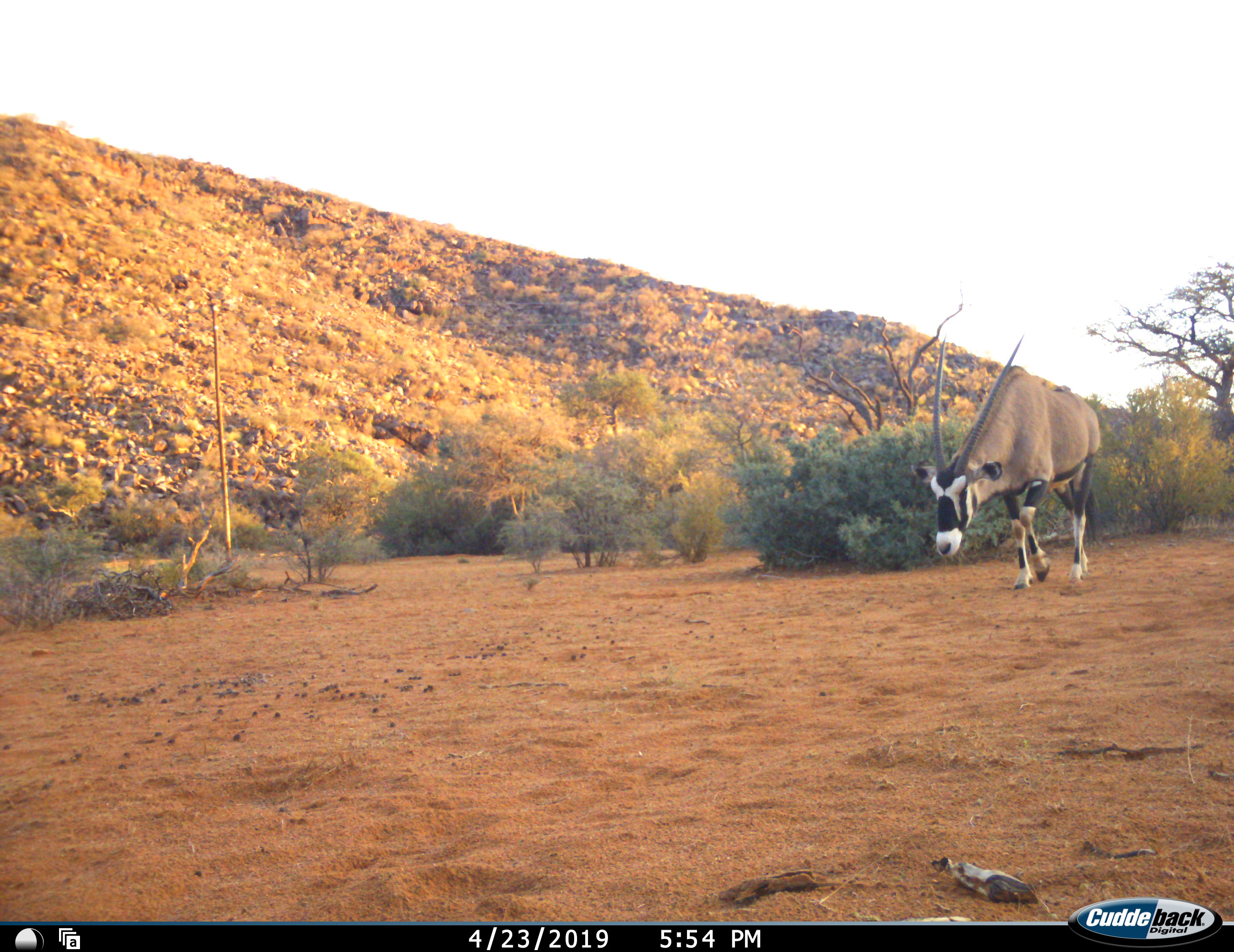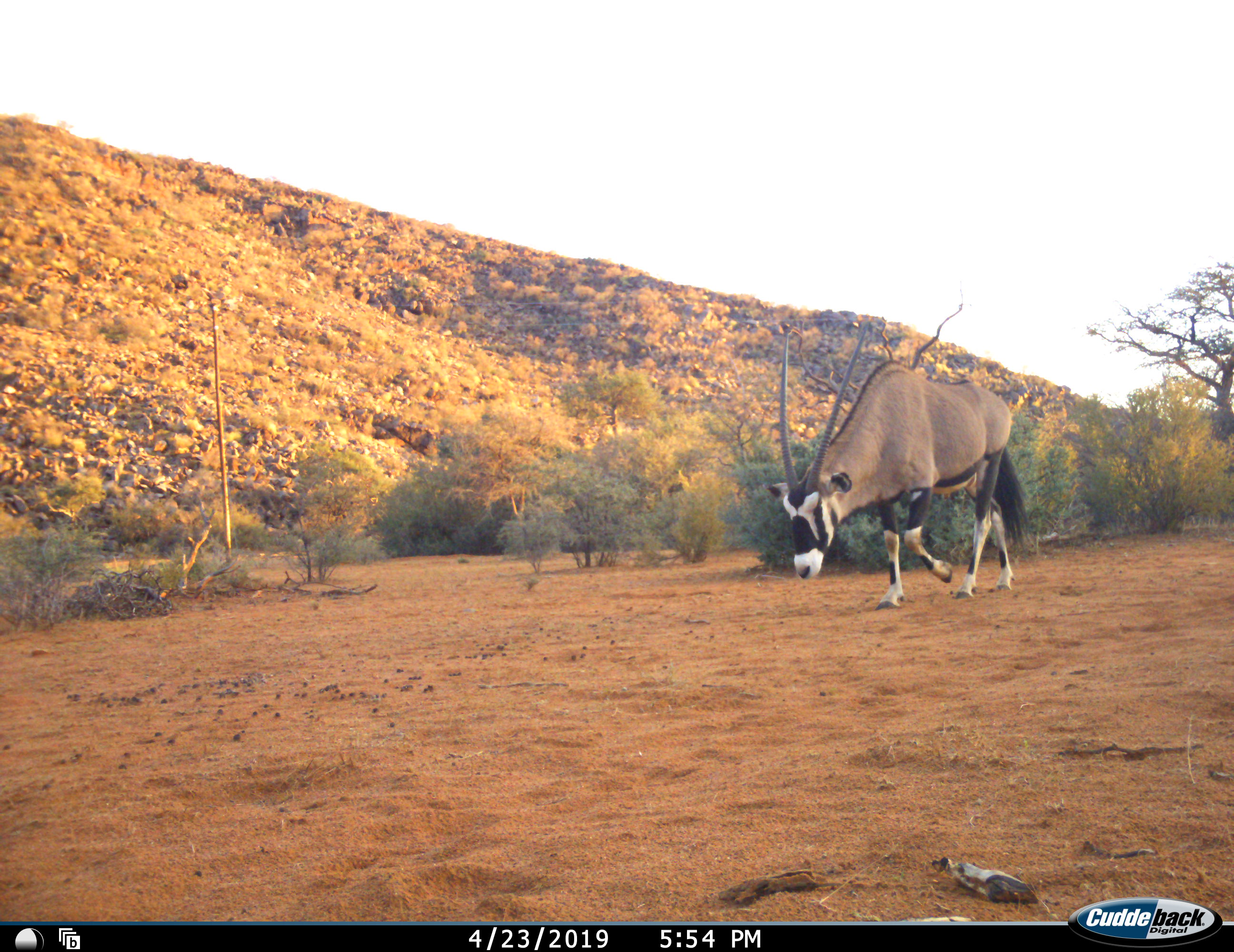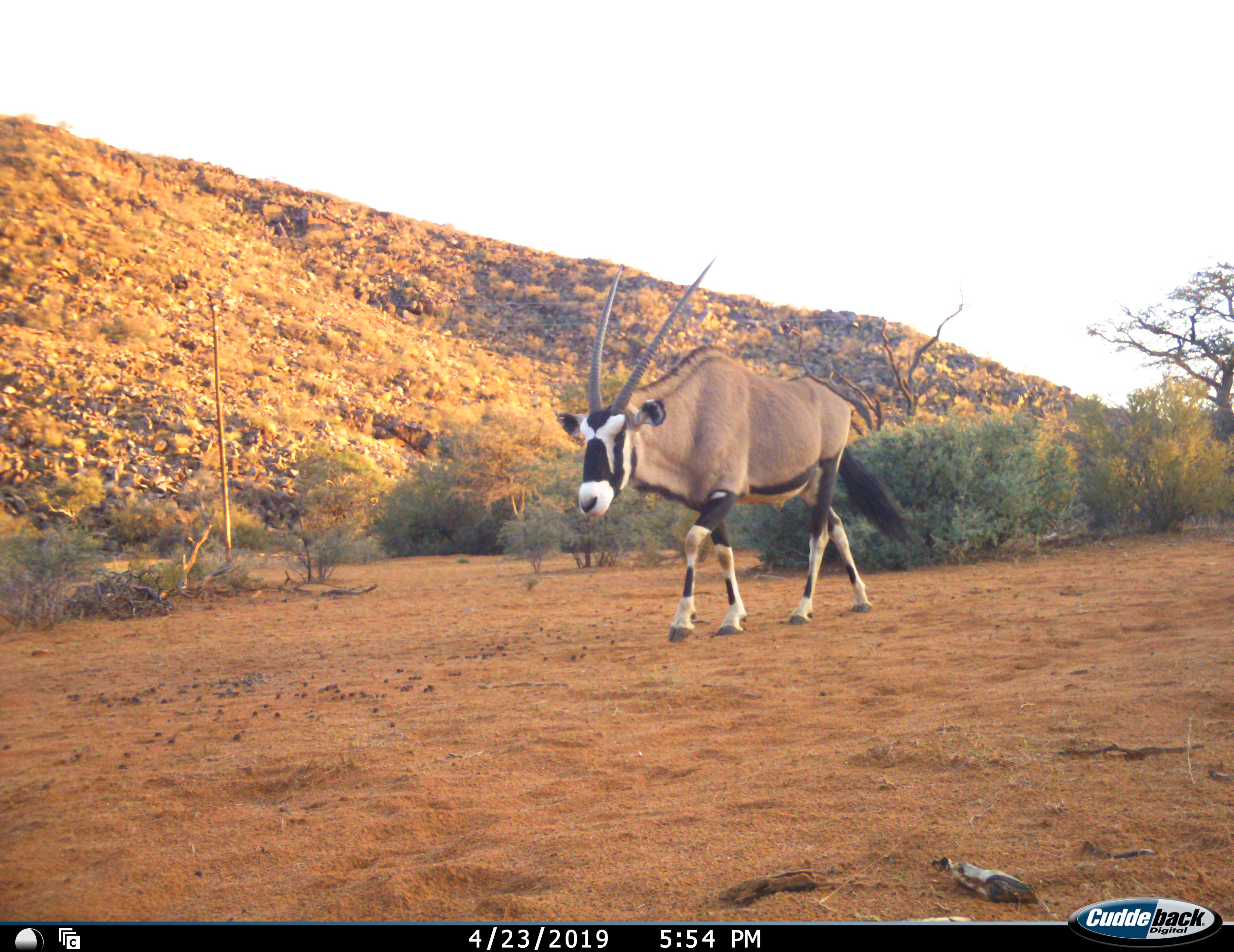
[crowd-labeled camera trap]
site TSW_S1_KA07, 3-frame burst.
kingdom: Animalia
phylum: Chordata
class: Mammalia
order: Artiodactyla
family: Bovidae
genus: Oryx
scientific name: Oryx gazella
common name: gemsbok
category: oryx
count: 1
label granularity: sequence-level